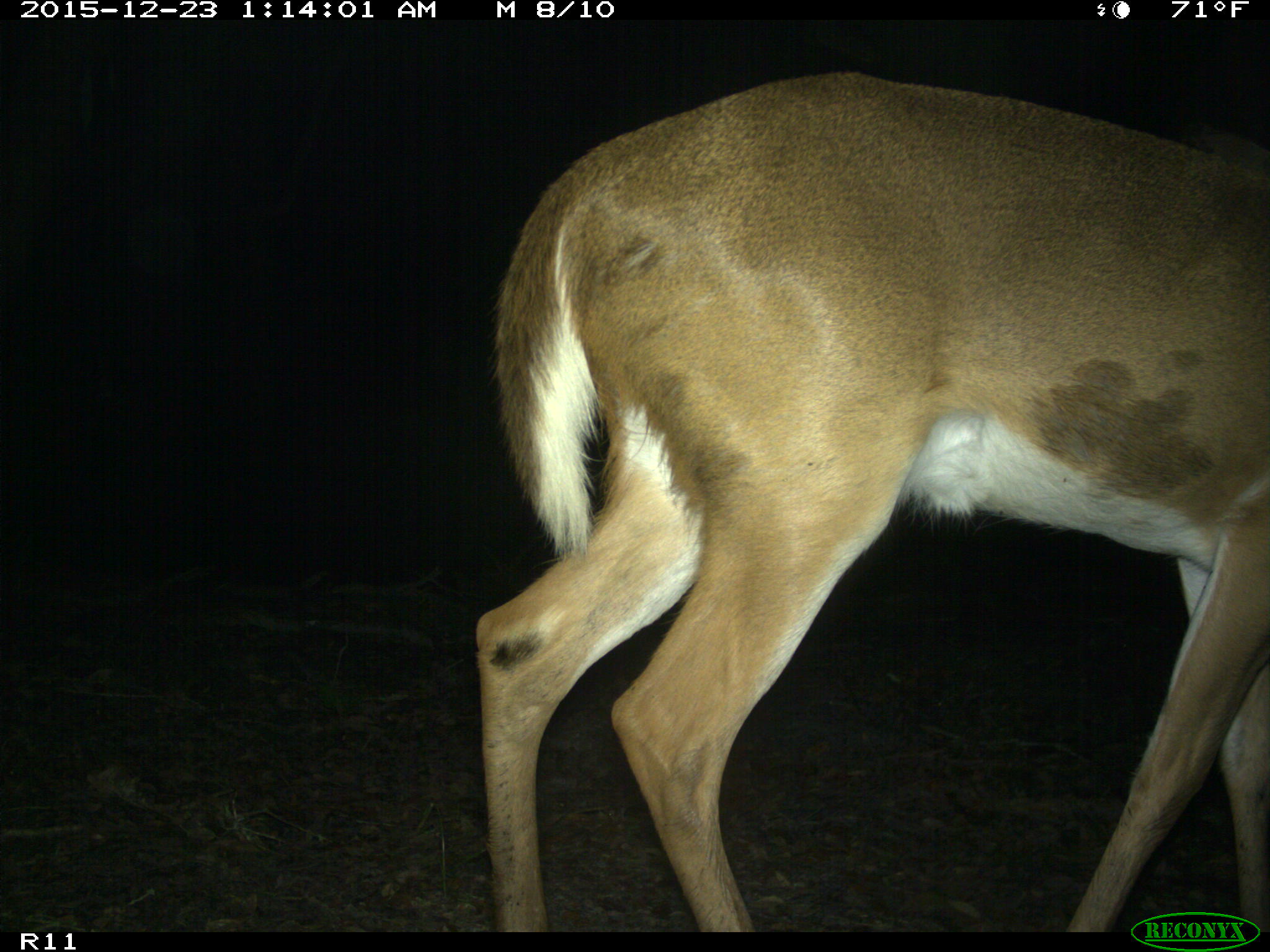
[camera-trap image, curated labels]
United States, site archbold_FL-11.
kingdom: Animalia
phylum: Chordata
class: Mammalia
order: Artiodactyla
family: Cervidae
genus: Odocoileus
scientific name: Odocoileus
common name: deer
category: unidentified deer